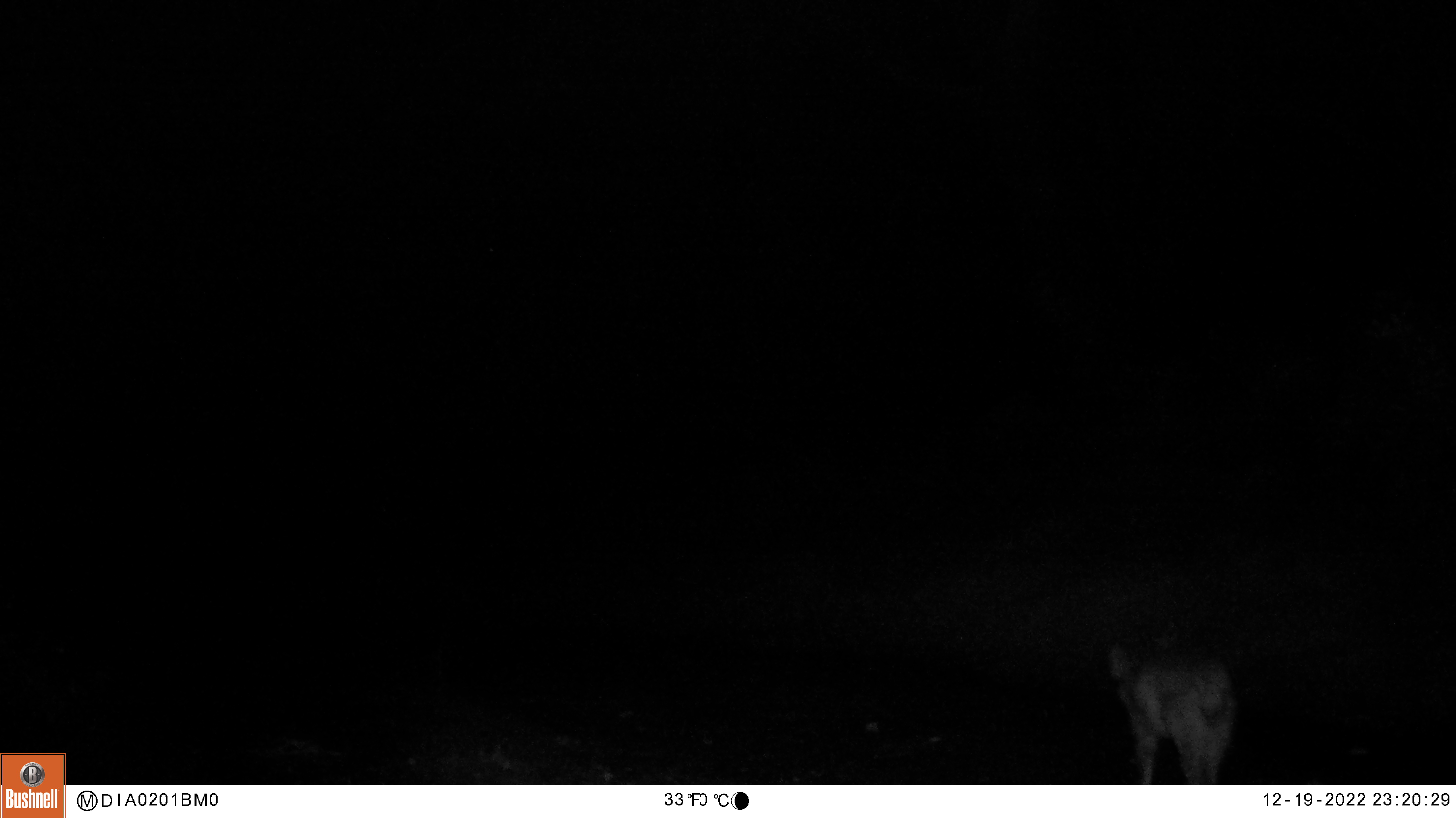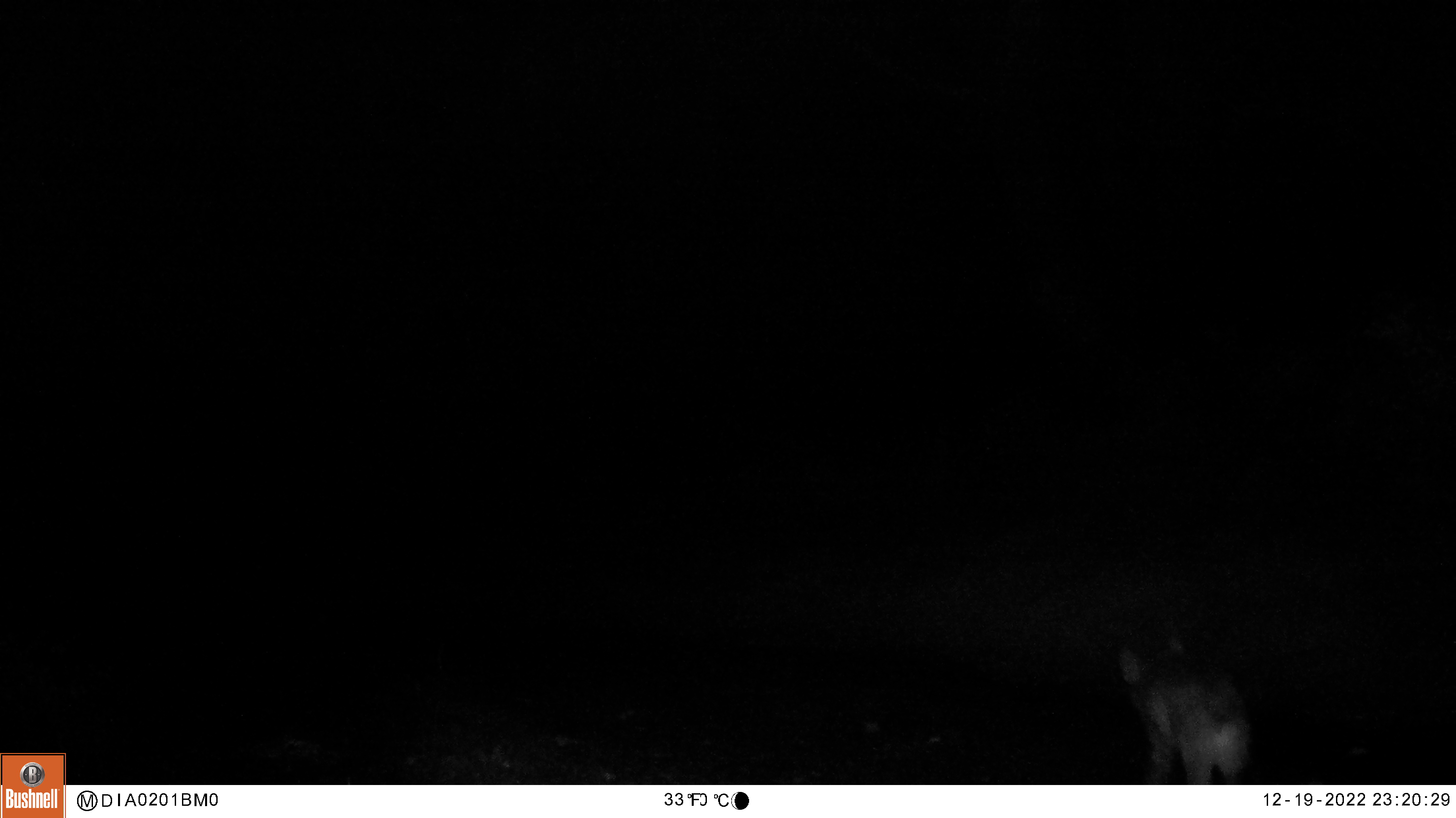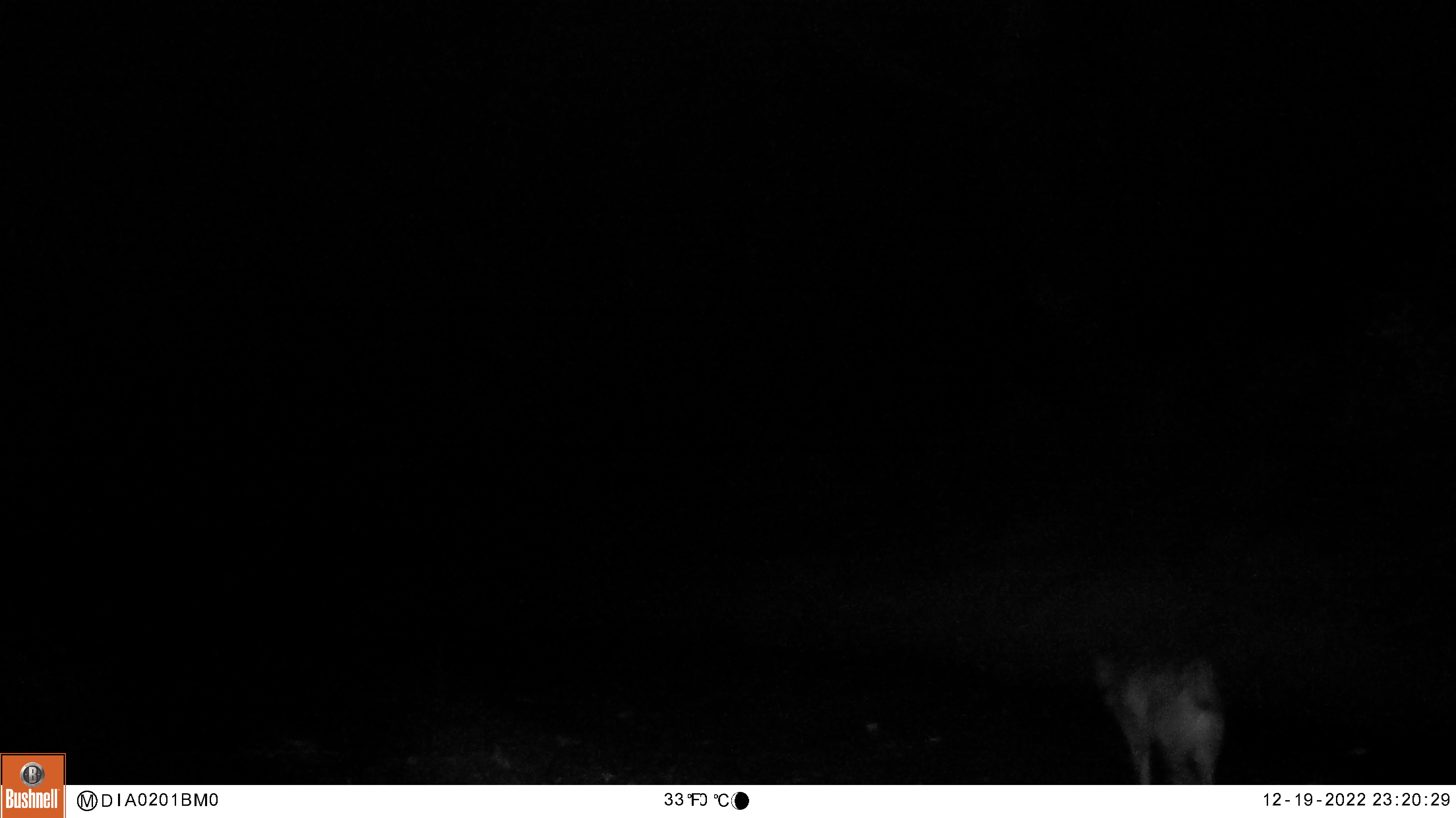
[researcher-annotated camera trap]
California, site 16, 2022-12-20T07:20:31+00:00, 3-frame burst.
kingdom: Animalia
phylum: Chordata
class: Mammalia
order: Carnivora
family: Canidae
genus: Canis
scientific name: Canis latrans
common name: coyote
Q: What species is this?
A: Coyote (Canis latrans).